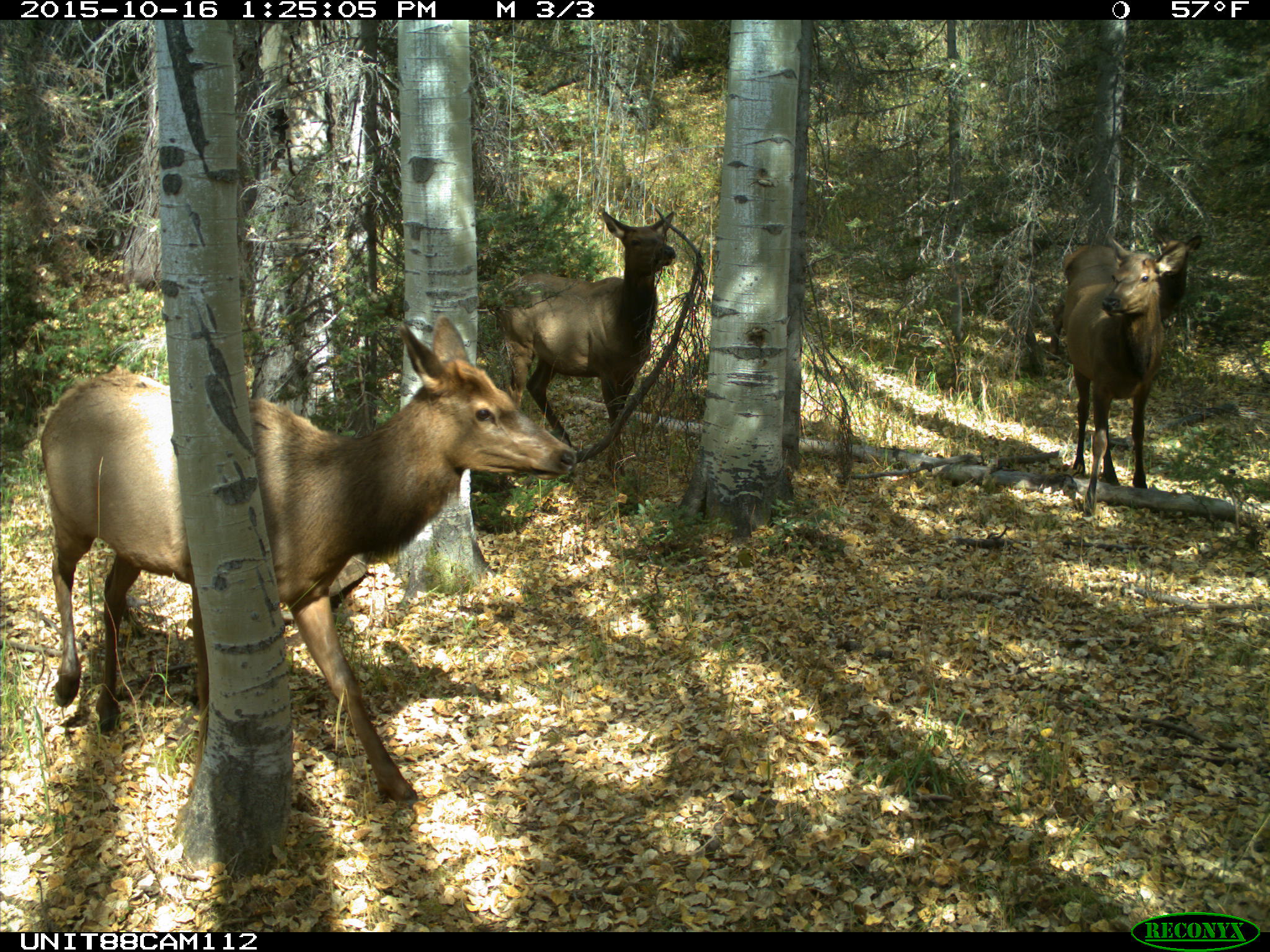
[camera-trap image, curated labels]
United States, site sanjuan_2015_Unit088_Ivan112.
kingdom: Animalia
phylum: Chordata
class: Mammalia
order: Artiodactyla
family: Cervidae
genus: Cervus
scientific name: Cervus elaphus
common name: red deer